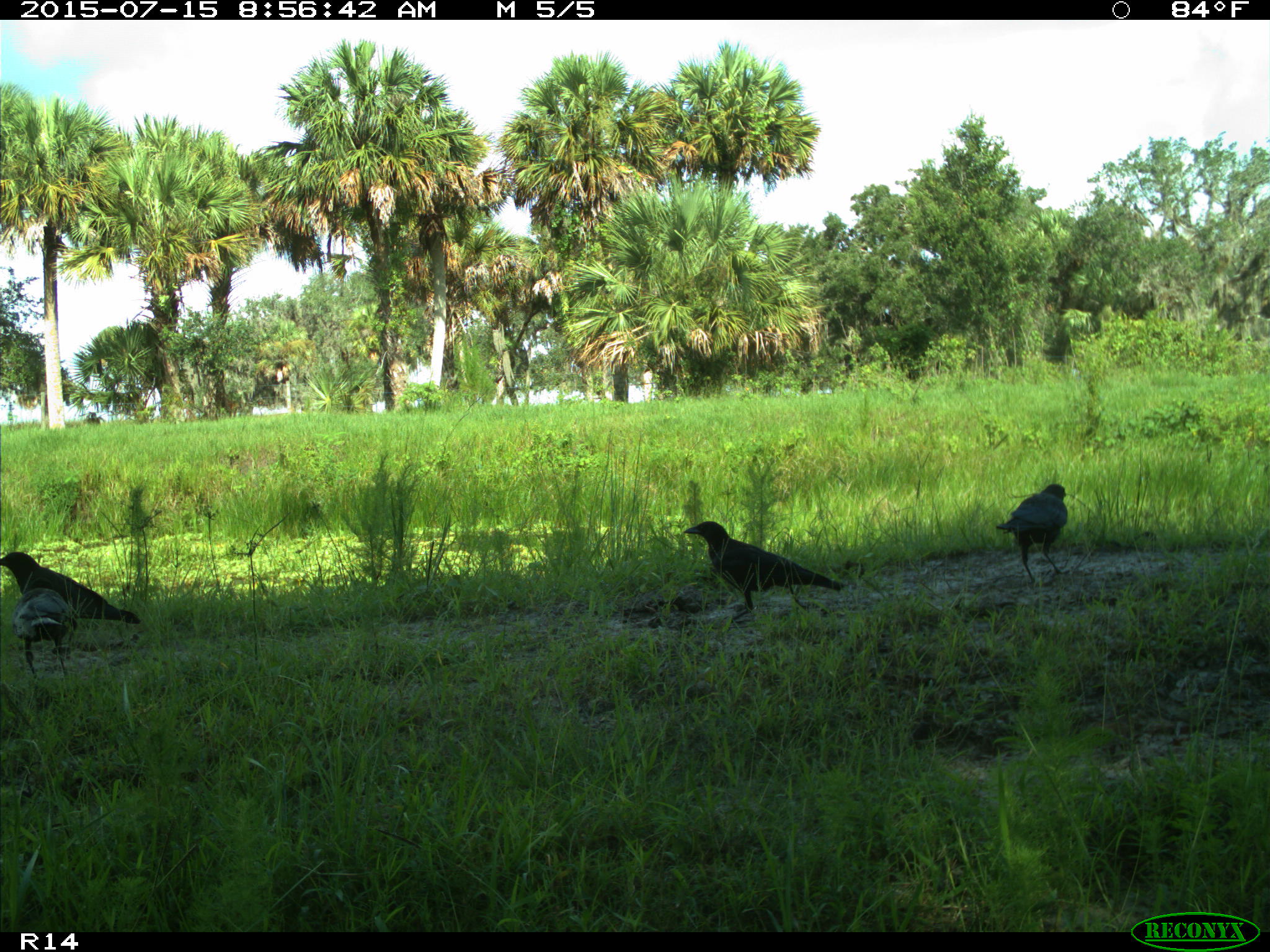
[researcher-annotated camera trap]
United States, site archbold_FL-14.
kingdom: Animalia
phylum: Chordata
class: Mammalia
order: Artiodactyla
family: Bovidae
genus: Bos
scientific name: Bos taurus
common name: domestic cow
Bos taurus (domestic cow).